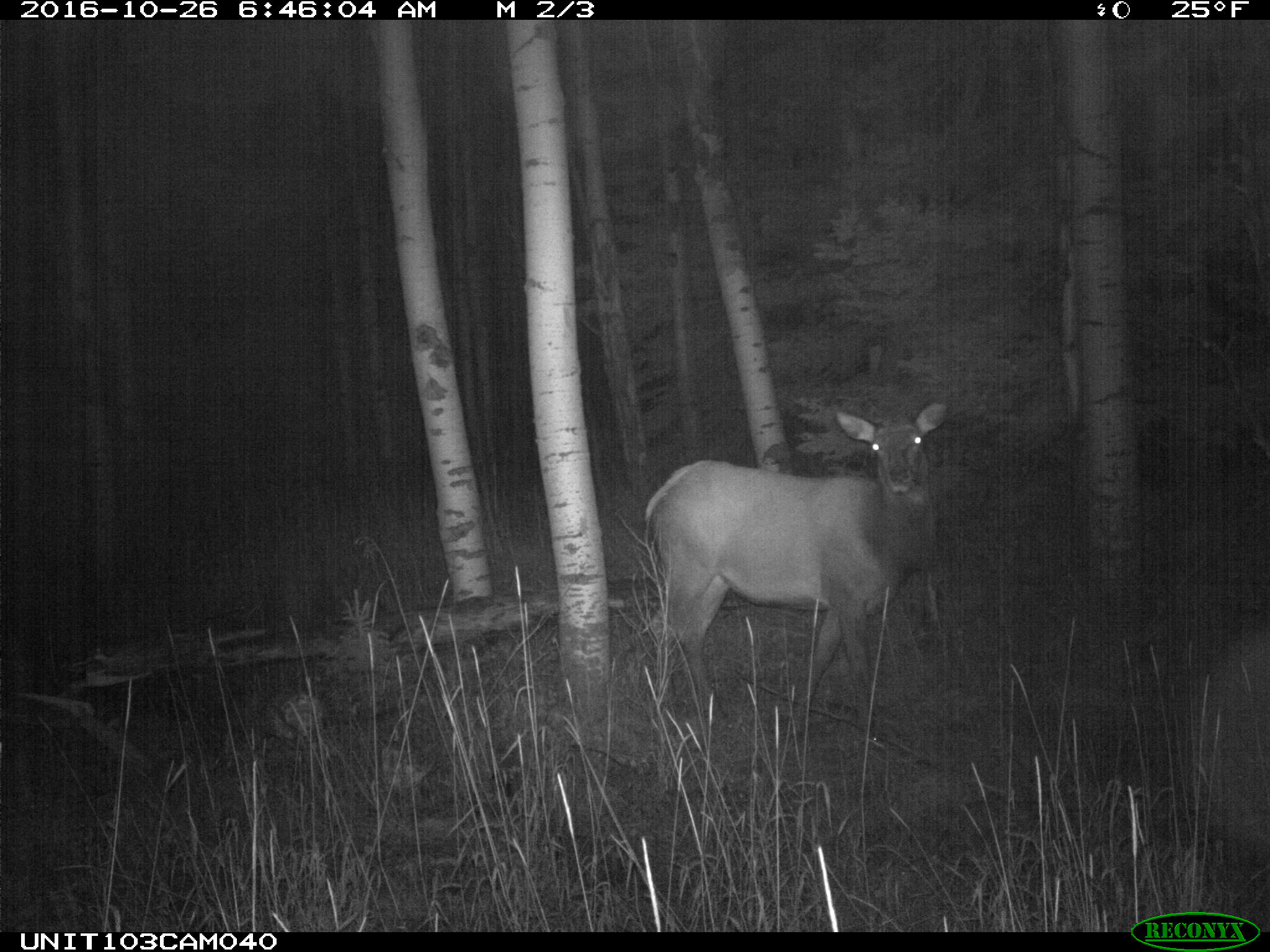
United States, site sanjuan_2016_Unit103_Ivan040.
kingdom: Animalia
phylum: Chordata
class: Mammalia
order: Artiodactyla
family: Cervidae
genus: Cervus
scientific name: Cervus elaphus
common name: red deer